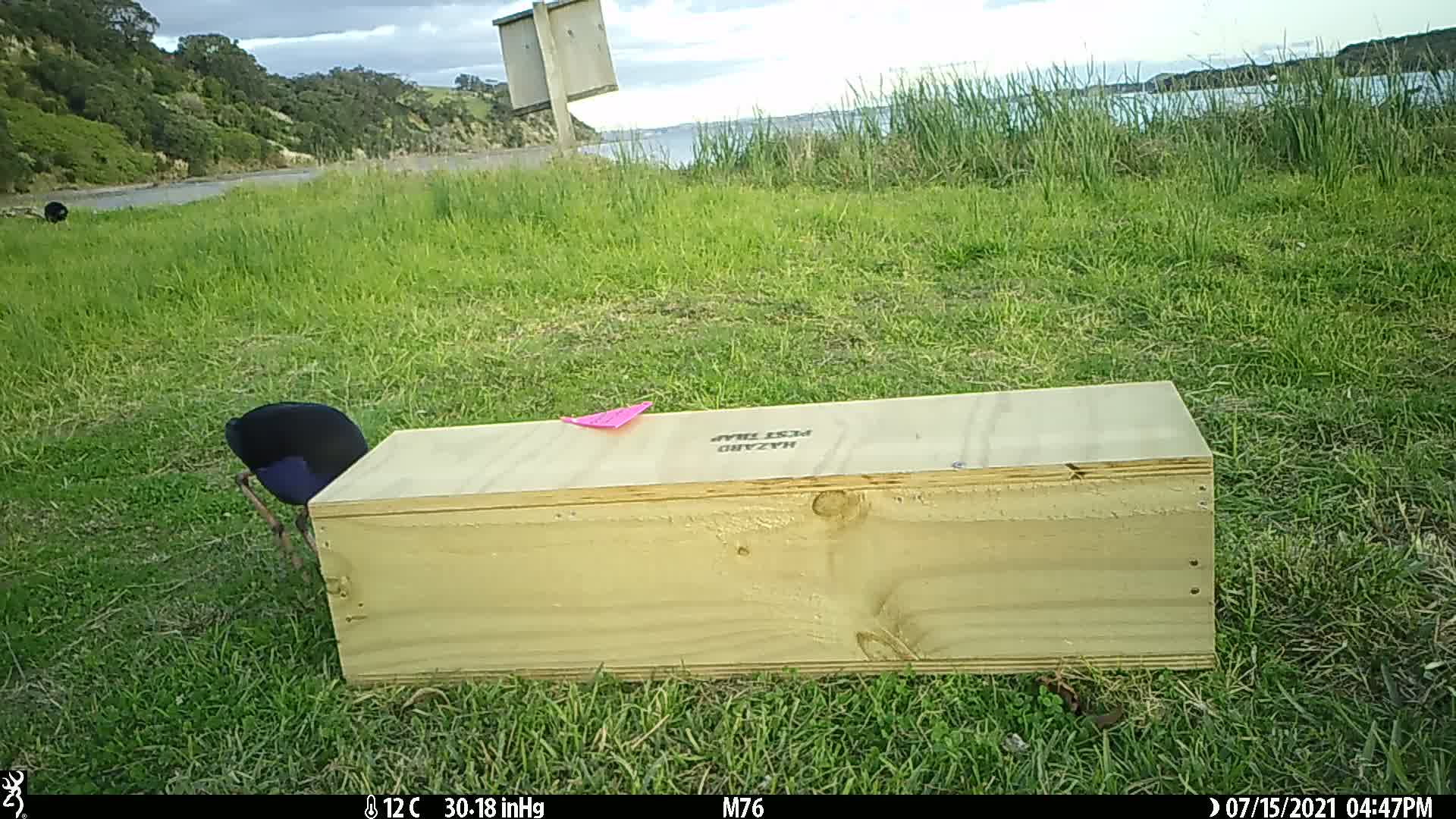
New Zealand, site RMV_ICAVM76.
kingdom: Animalia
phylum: Chordata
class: Aves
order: Gruiformes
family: Rallidae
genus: Porphyrio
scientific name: Porphyrio melanotus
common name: australasian swamphen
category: pukeko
Pukeko (australasian swamphen) (Porphyrio melanotus).